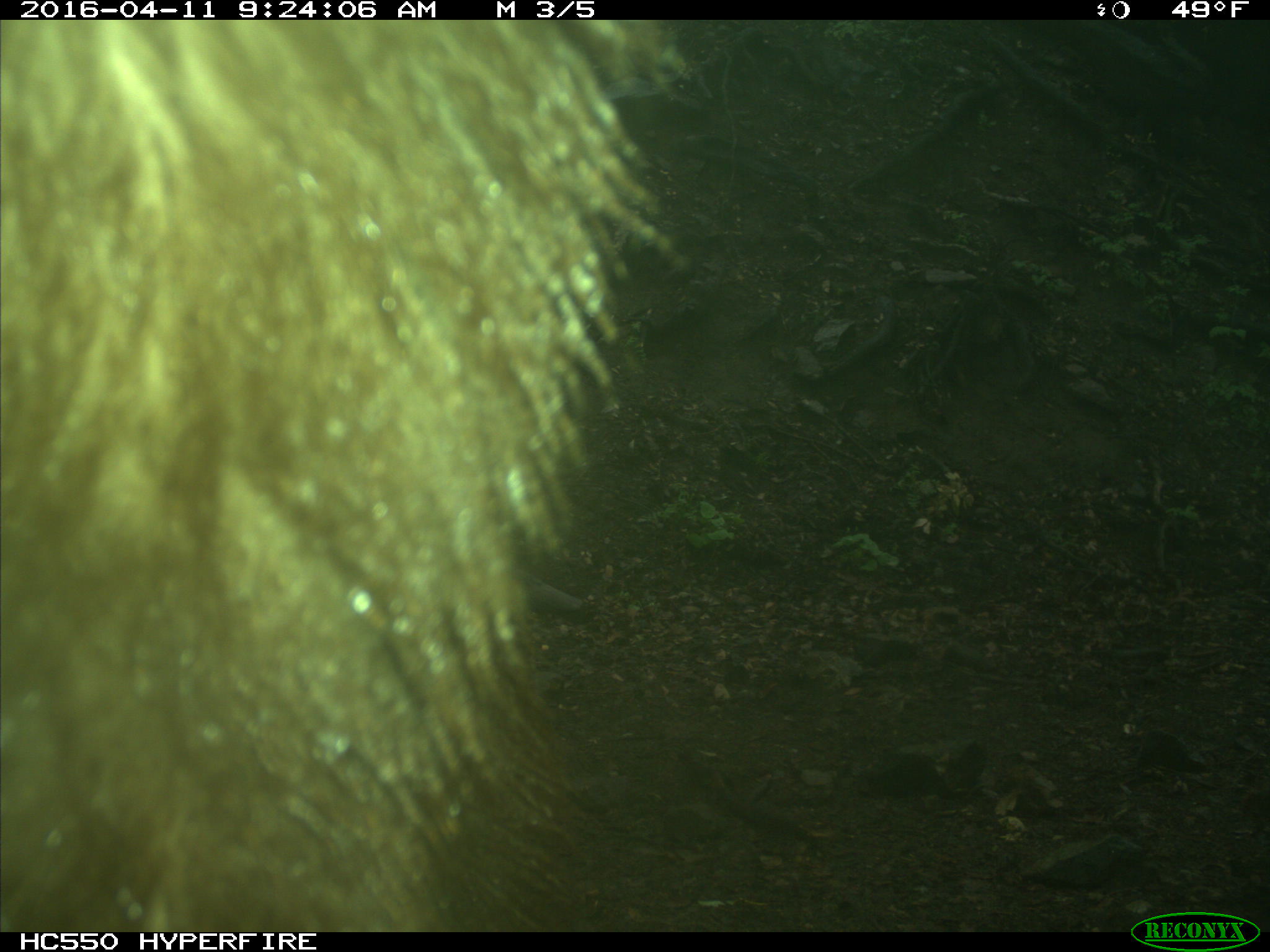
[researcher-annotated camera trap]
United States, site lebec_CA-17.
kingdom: Animalia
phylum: Chordata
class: Mammalia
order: Carnivora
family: Ursidae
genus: Ursus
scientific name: Ursus americanus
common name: american black bear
Ursus americanus (american black bear).